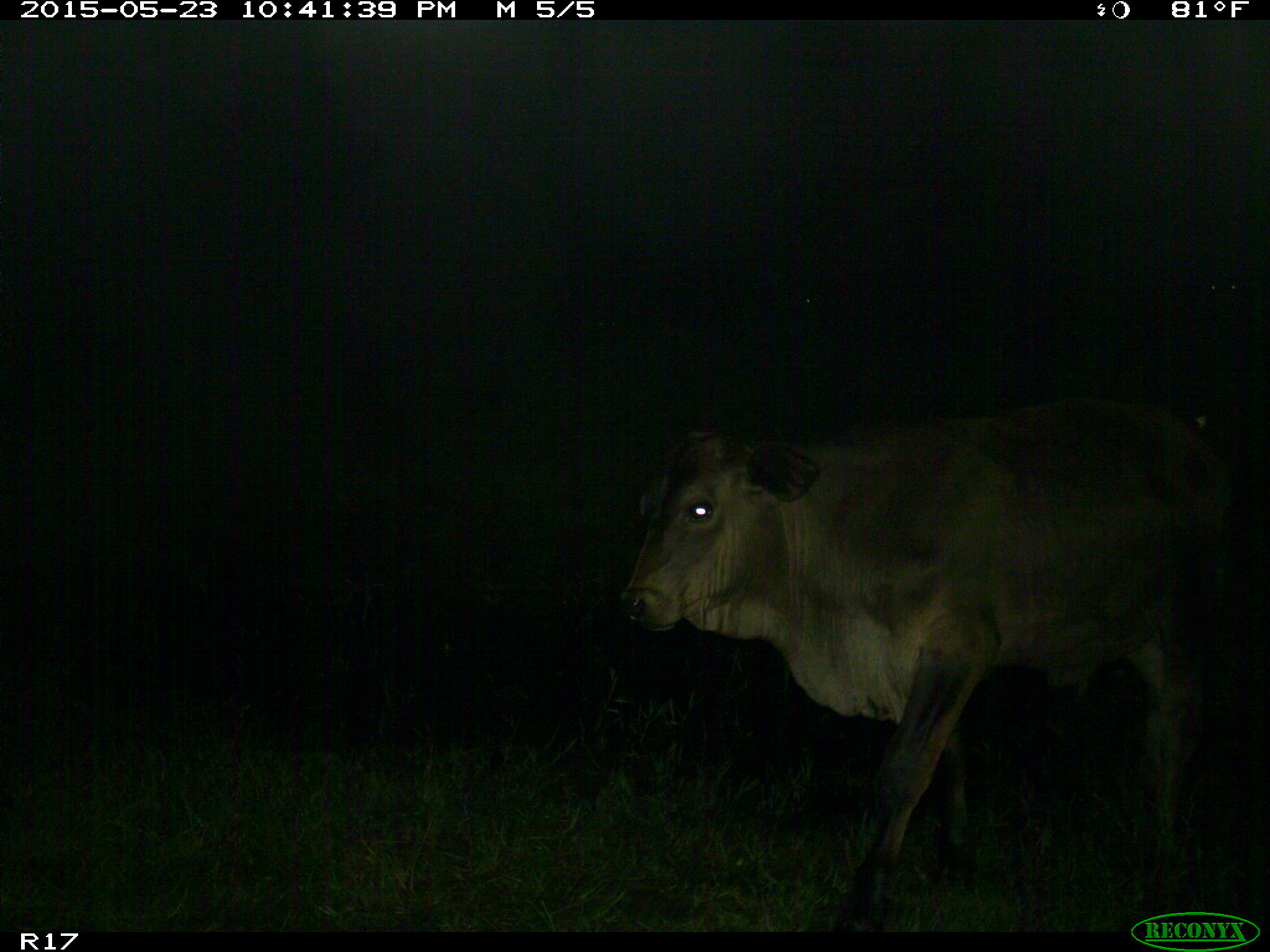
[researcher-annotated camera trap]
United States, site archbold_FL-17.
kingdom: Animalia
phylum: Chordata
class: Mammalia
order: Artiodactyla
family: Bovidae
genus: Bos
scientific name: Bos taurus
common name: domestic cow